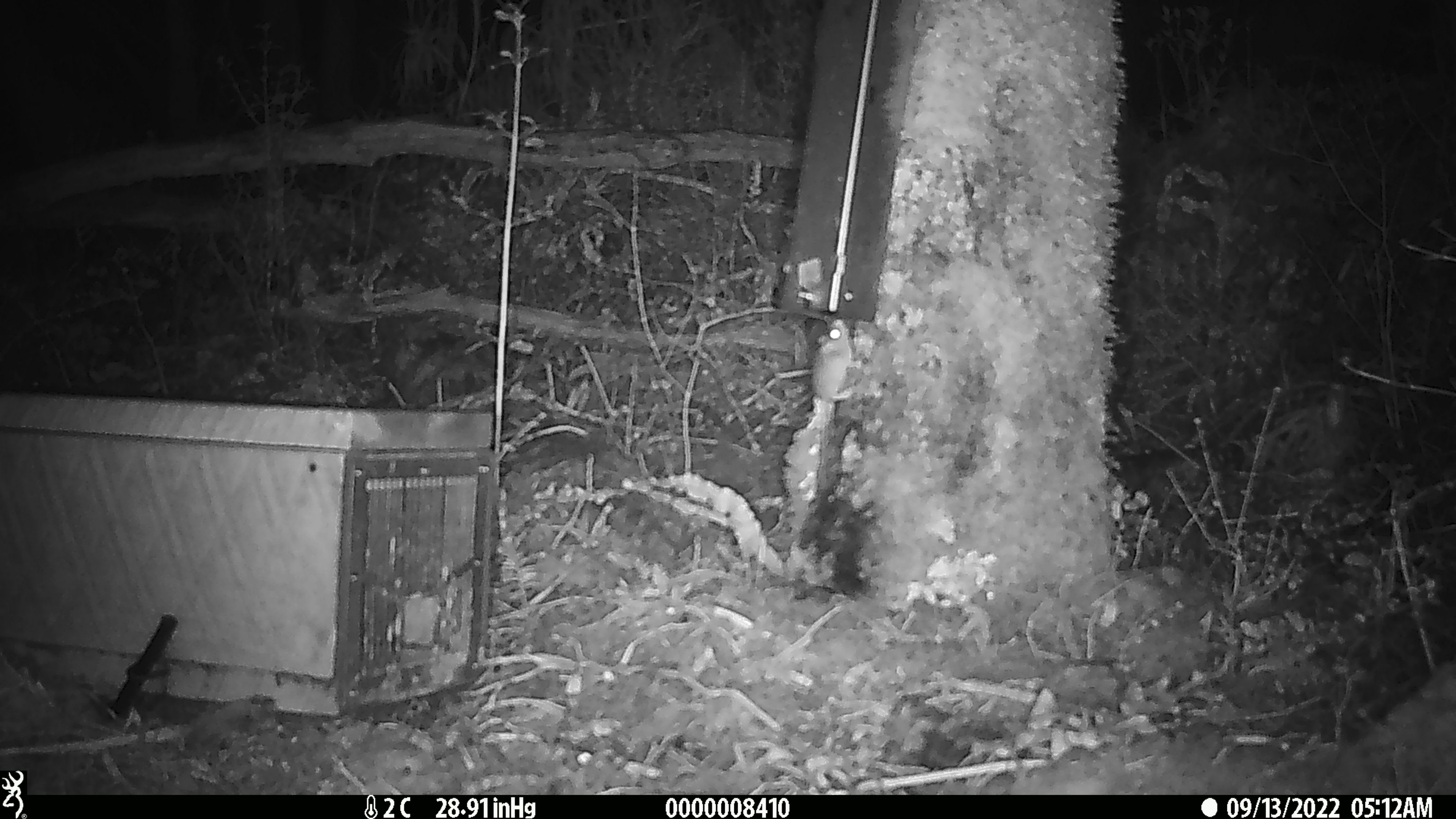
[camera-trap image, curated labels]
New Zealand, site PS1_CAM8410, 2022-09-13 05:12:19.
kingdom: Animalia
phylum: Chordata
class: Mammalia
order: Rodentia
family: Muridae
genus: Mus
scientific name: Mus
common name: mouse